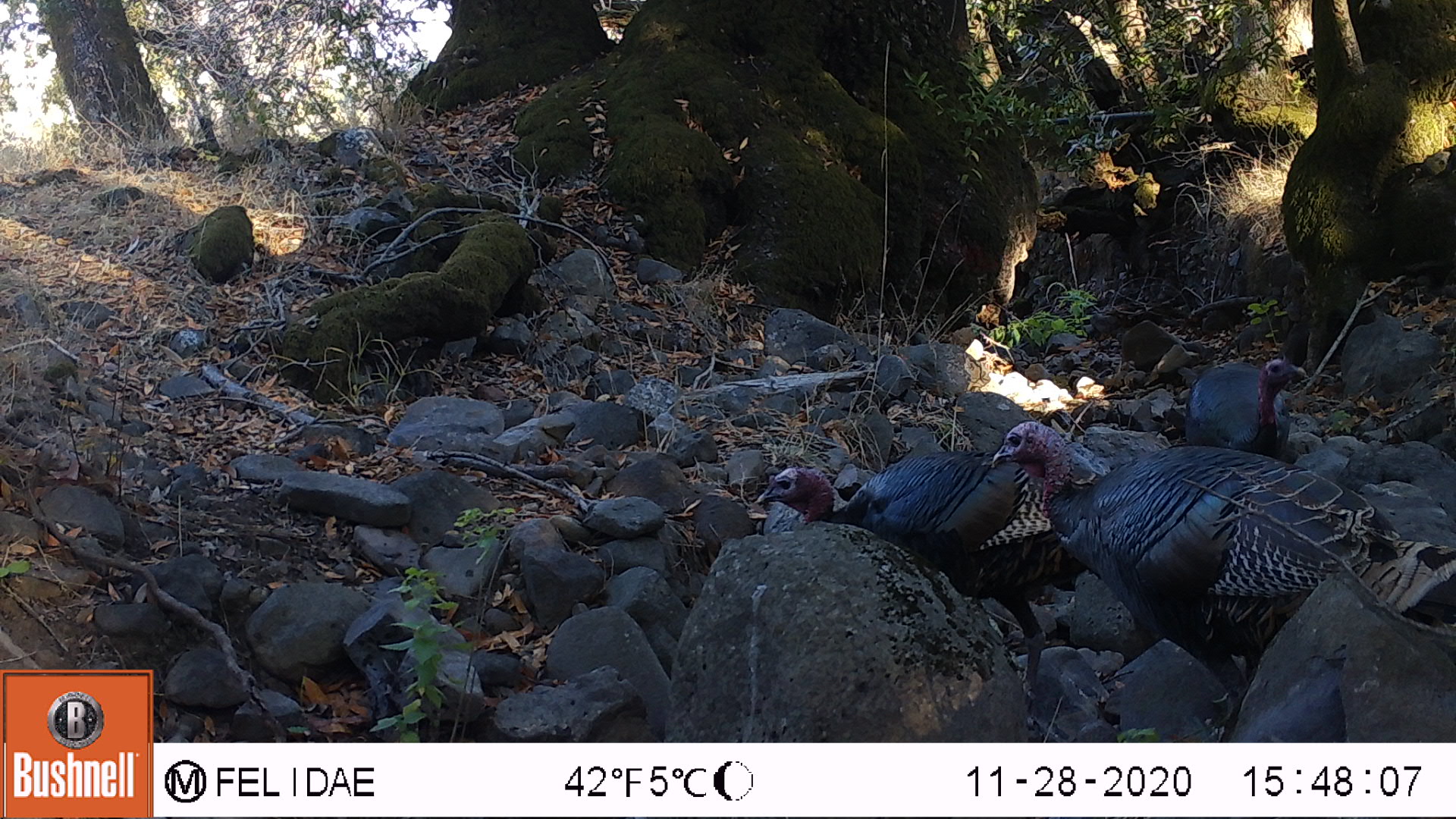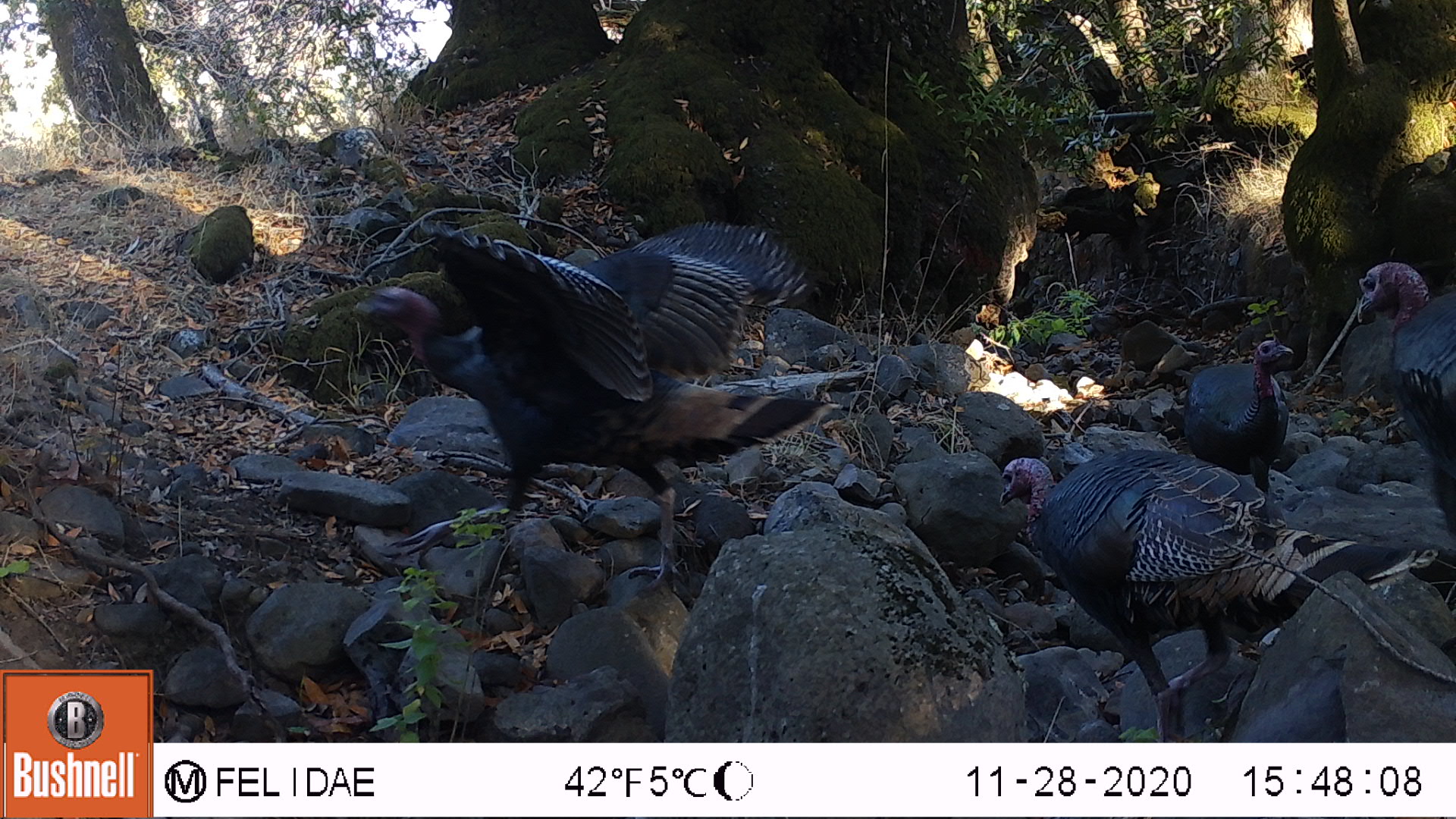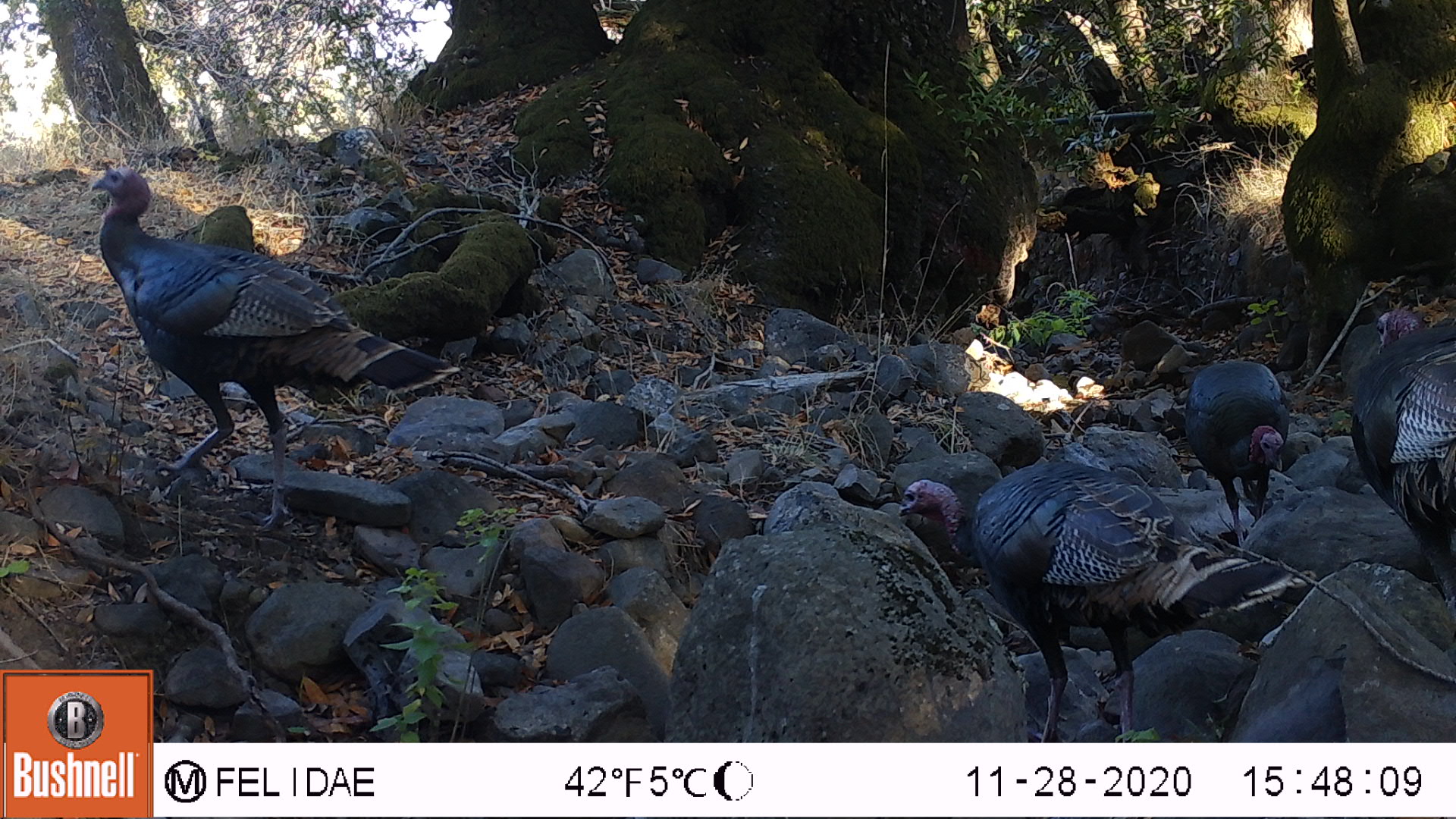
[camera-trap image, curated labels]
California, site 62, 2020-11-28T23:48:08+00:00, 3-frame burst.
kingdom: Animalia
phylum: Chordata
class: Aves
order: Galliformes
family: Phasianidae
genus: Meleagris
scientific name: Meleagris gallopavo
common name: turkey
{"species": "turkey (Meleagris gallopavo)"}